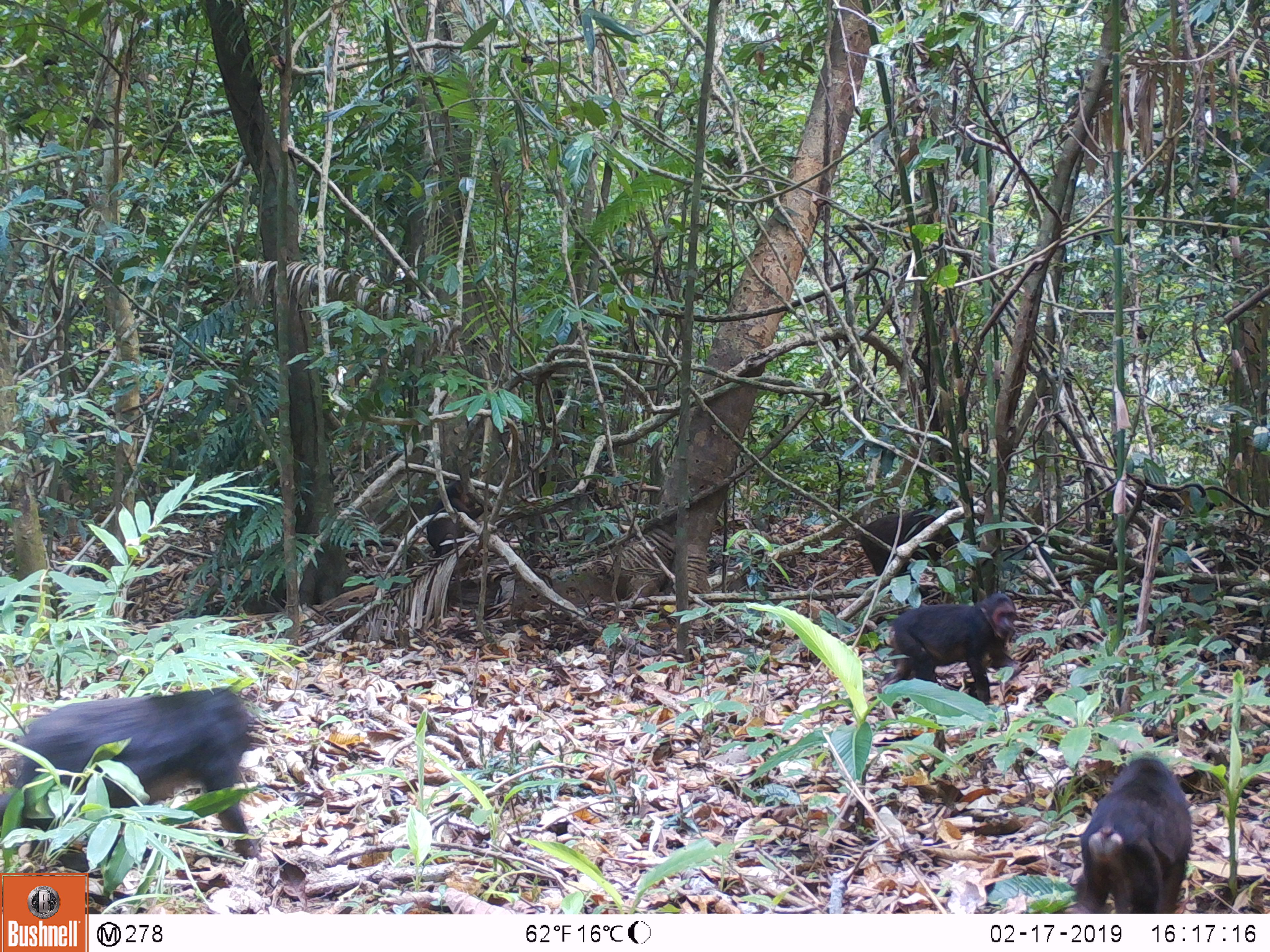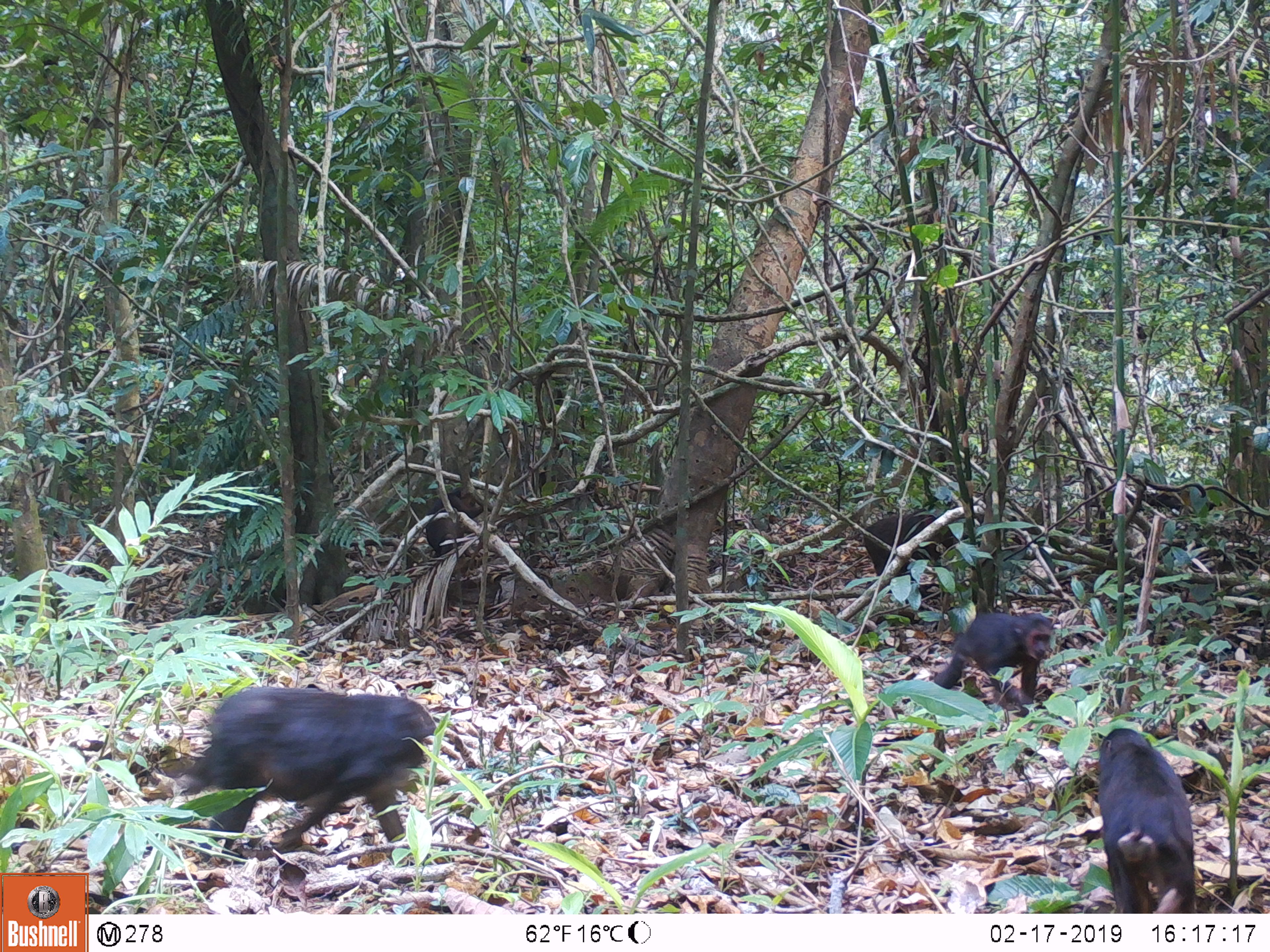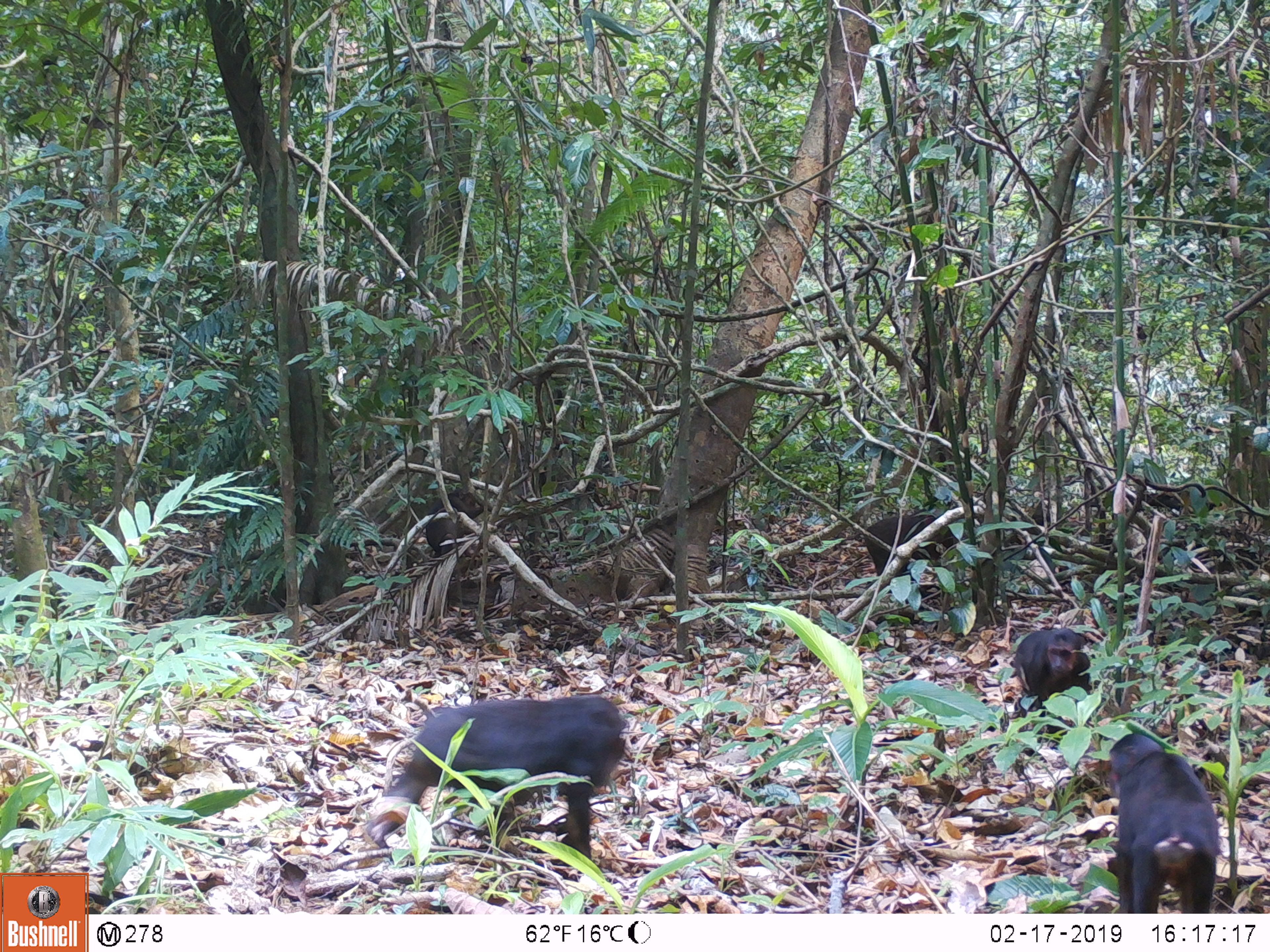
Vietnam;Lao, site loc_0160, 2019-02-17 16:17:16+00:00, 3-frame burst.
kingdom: Animalia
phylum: Chordata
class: Mammalia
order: Primates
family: Cercopithecidae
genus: Macaca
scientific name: Macaca arctoides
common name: stump-tailed macaque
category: stump tailed macaque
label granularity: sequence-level